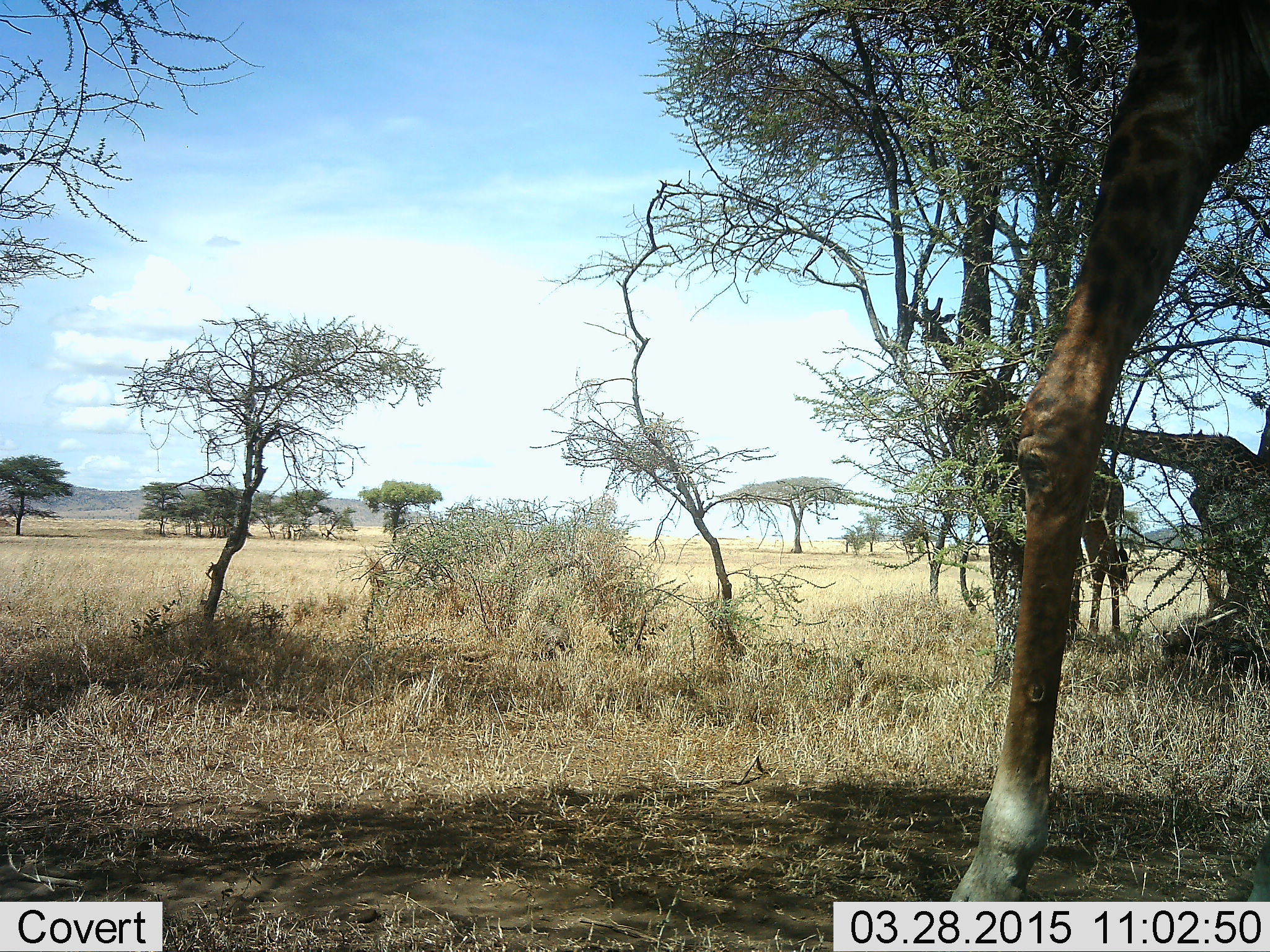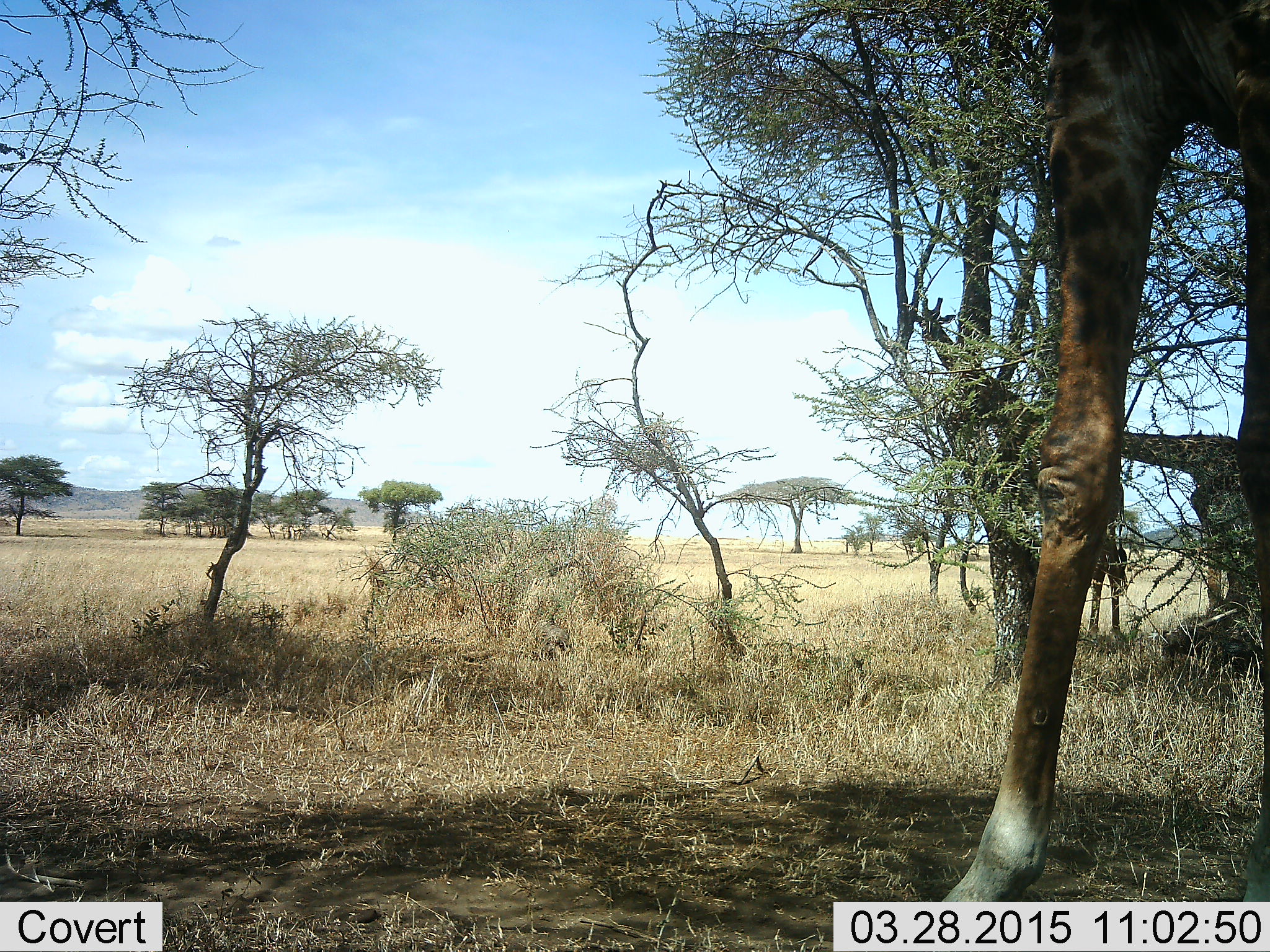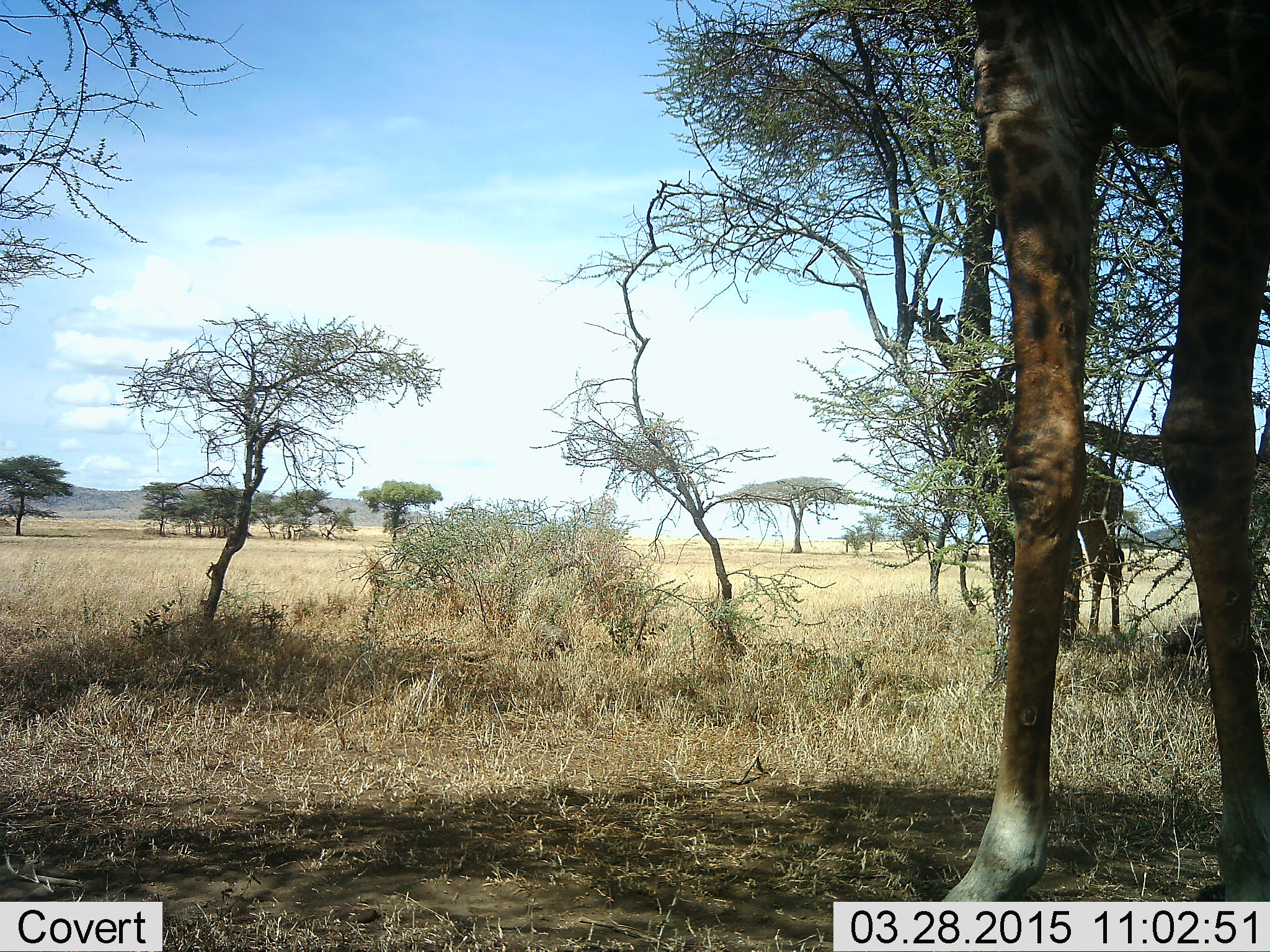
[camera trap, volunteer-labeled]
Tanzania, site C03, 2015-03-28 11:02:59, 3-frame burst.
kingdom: Animalia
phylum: Chordata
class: Mammalia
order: Artiodactyla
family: Giraffidae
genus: Giraffa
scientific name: Giraffa camelopardalis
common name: giraffe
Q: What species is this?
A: Giraffe (Giraffa camelopardalis).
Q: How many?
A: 3.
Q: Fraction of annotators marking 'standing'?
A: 70%.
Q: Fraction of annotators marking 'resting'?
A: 10%.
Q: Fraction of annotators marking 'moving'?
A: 10%.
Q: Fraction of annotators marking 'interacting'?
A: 0%.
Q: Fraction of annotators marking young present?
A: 10%.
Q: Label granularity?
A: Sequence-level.